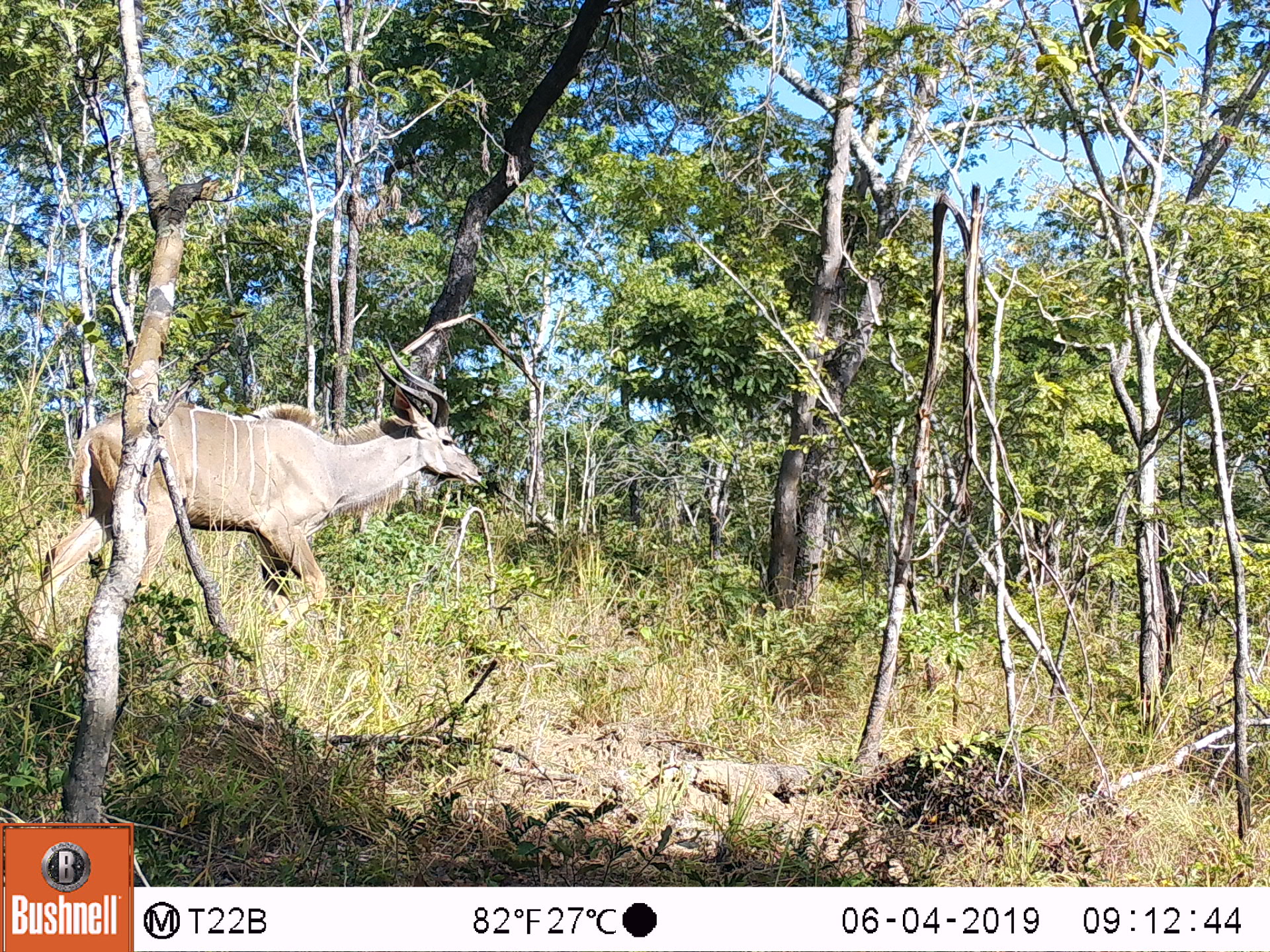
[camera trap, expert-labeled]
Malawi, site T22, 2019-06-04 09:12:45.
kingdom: Animalia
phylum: Chordata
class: Mammalia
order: Artiodactyla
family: Bovidae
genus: Tragelaphus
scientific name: Tragelaphus strepsiceros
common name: greater kudu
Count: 1.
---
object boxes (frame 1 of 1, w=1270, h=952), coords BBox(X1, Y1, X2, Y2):
greater kudu: BBox(15, 333, 494, 661)